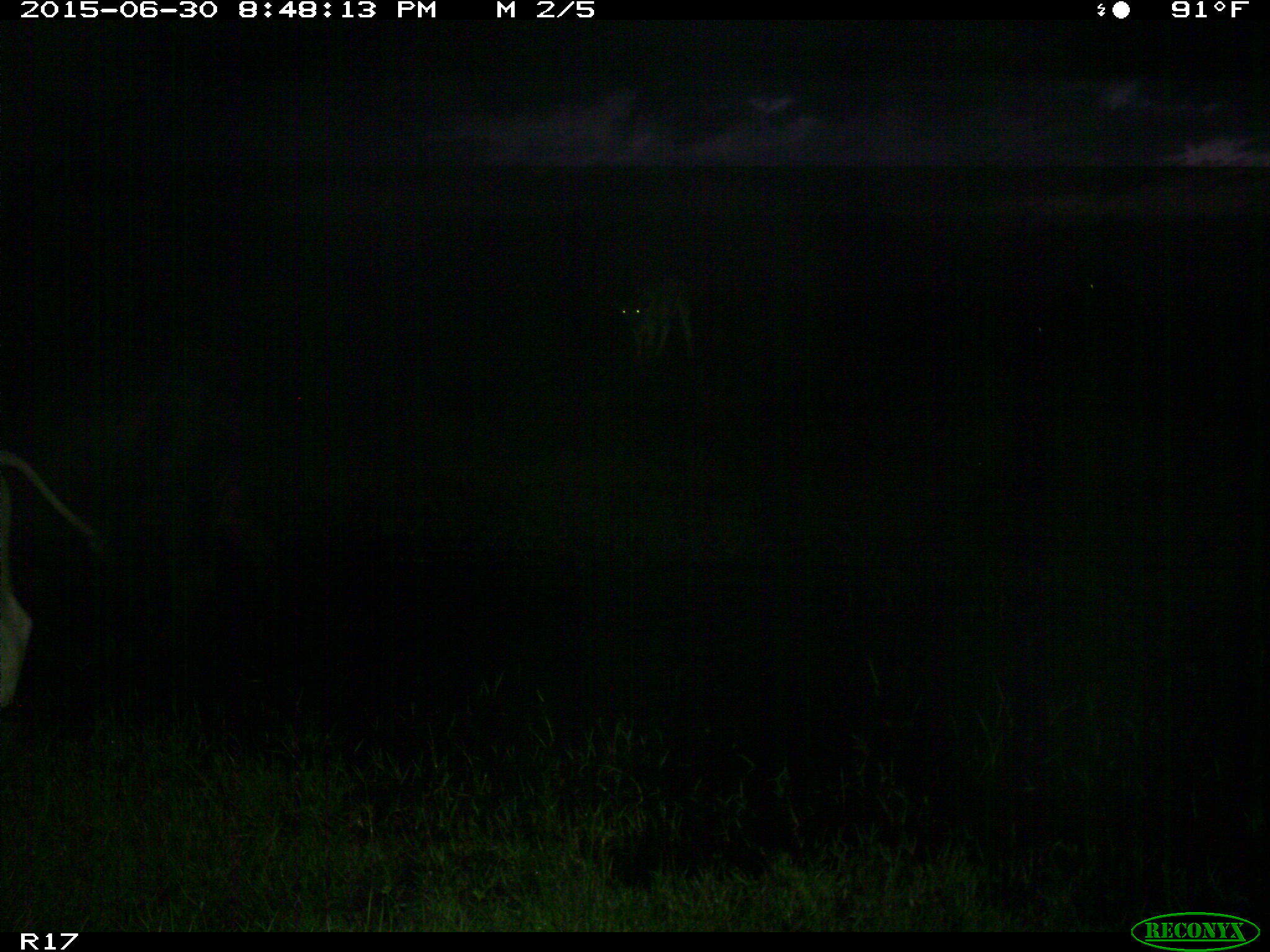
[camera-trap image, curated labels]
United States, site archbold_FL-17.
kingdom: Animalia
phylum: Chordata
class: Mammalia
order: Artiodactyla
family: Bovidae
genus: Bos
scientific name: Bos taurus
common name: domestic cow